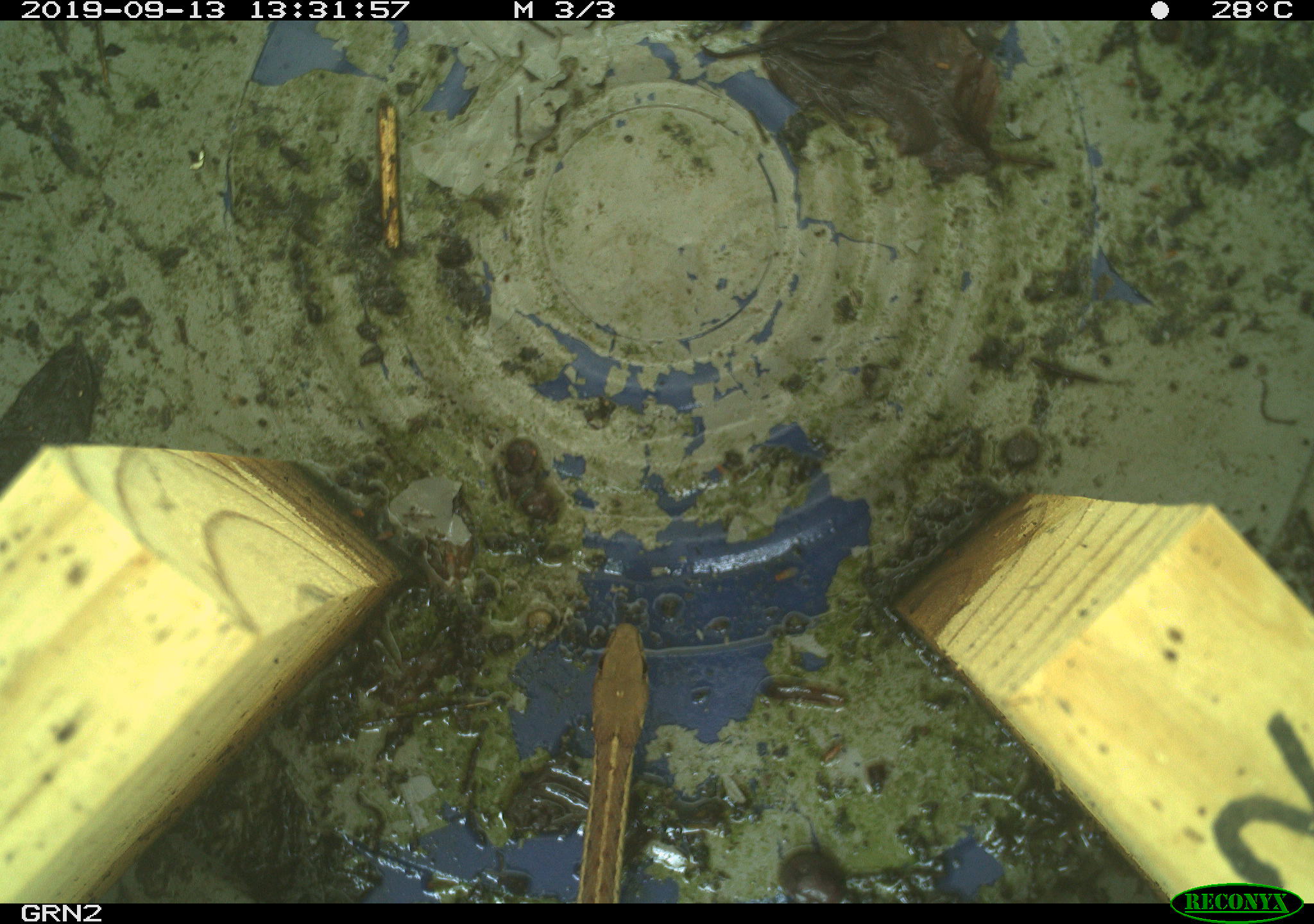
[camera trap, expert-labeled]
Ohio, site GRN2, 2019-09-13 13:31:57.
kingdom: Animalia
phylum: Chordata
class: Reptilia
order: Squamata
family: Colubridae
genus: Thamnophis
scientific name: Thamnophis sirtalis sirtalis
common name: eastern gartersnake